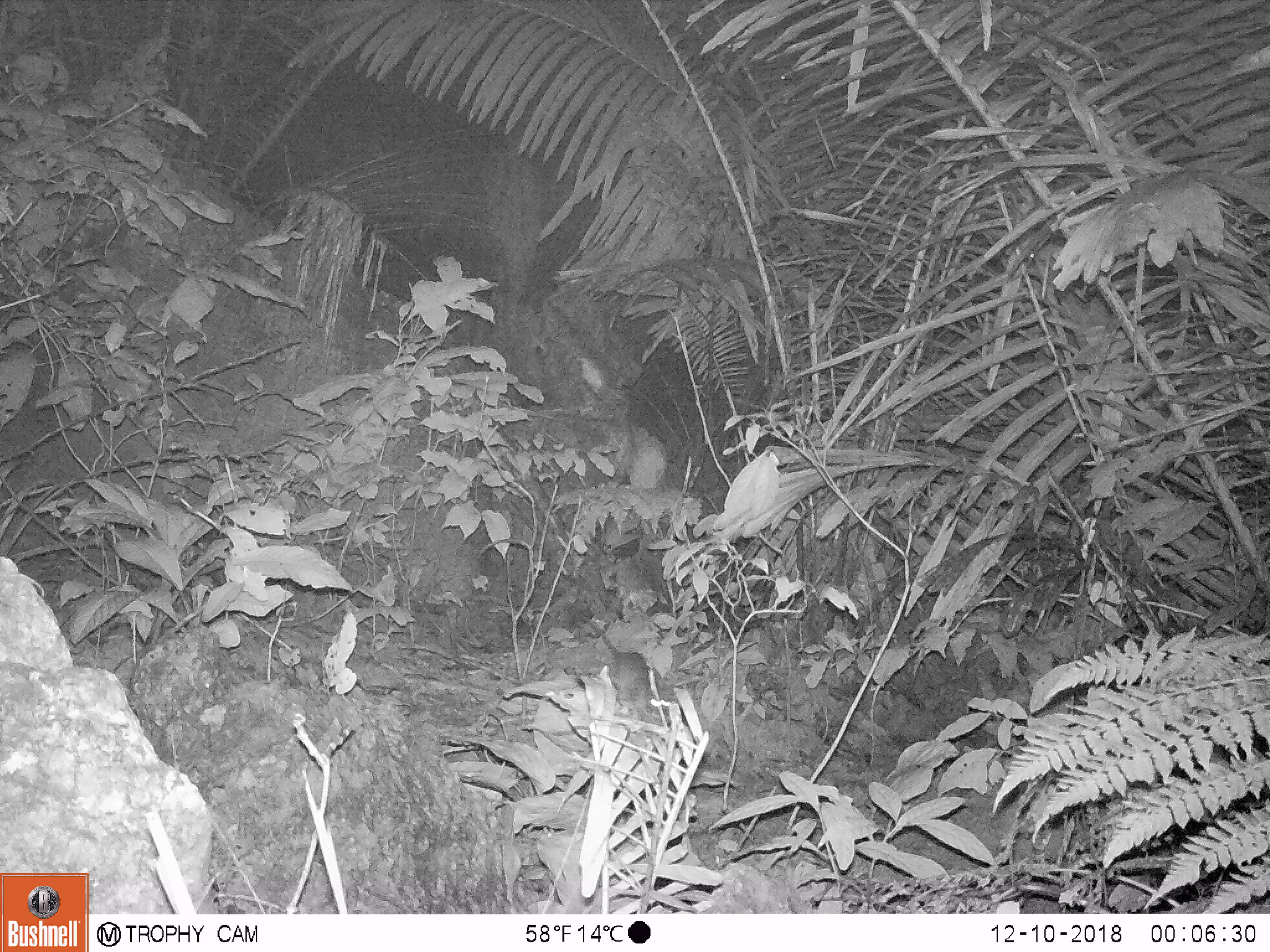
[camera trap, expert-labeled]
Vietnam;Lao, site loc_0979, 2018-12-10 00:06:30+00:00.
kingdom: Animalia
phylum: Chordata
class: Mammalia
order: Rodentia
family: Muridae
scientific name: Muridae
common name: old-world mice and rats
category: unidentified murid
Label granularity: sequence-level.